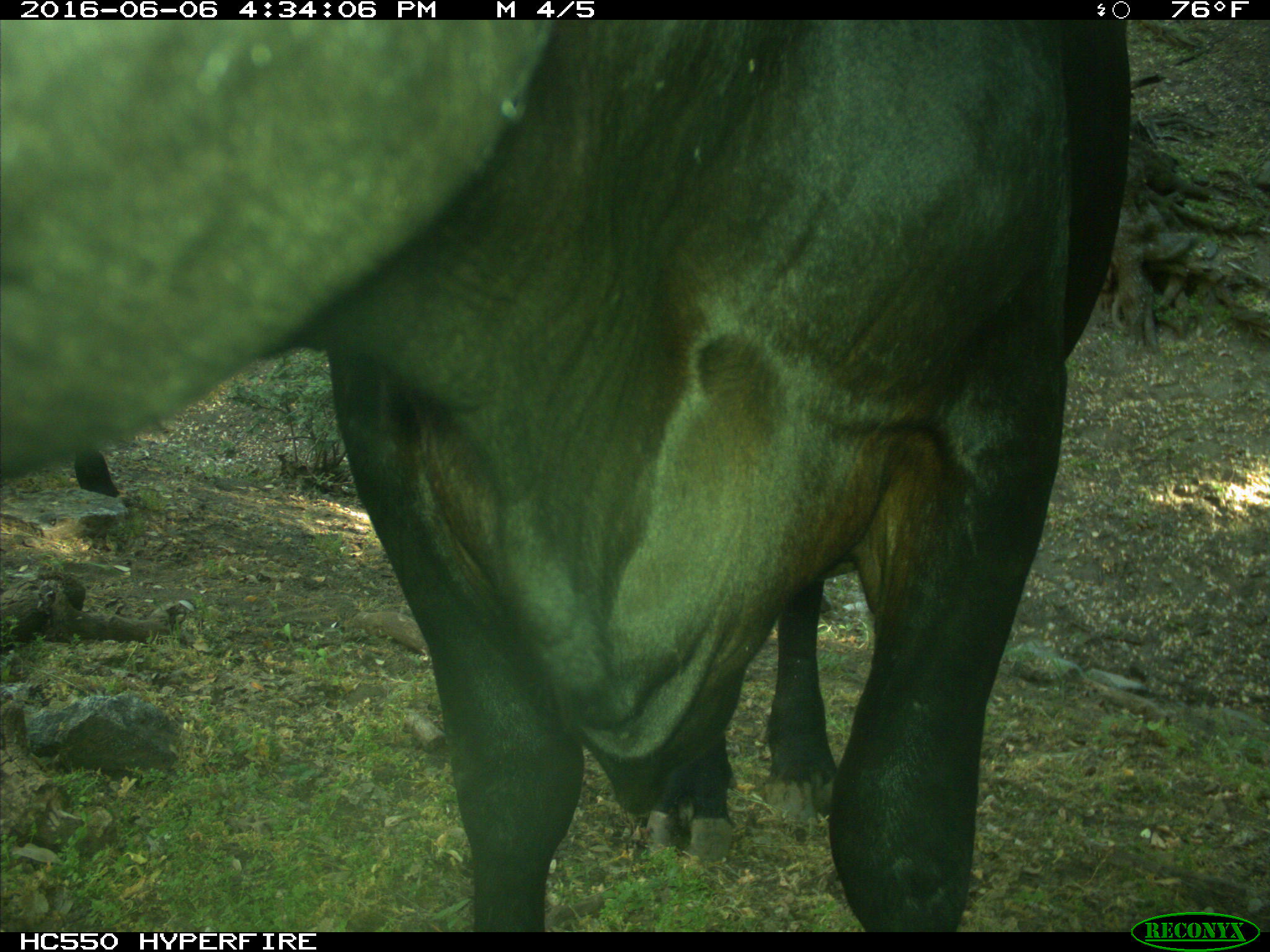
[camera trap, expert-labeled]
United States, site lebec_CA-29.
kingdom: Animalia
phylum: Chordata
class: Mammalia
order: Artiodactyla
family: Bovidae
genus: Bos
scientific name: Bos taurus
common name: domestic cow